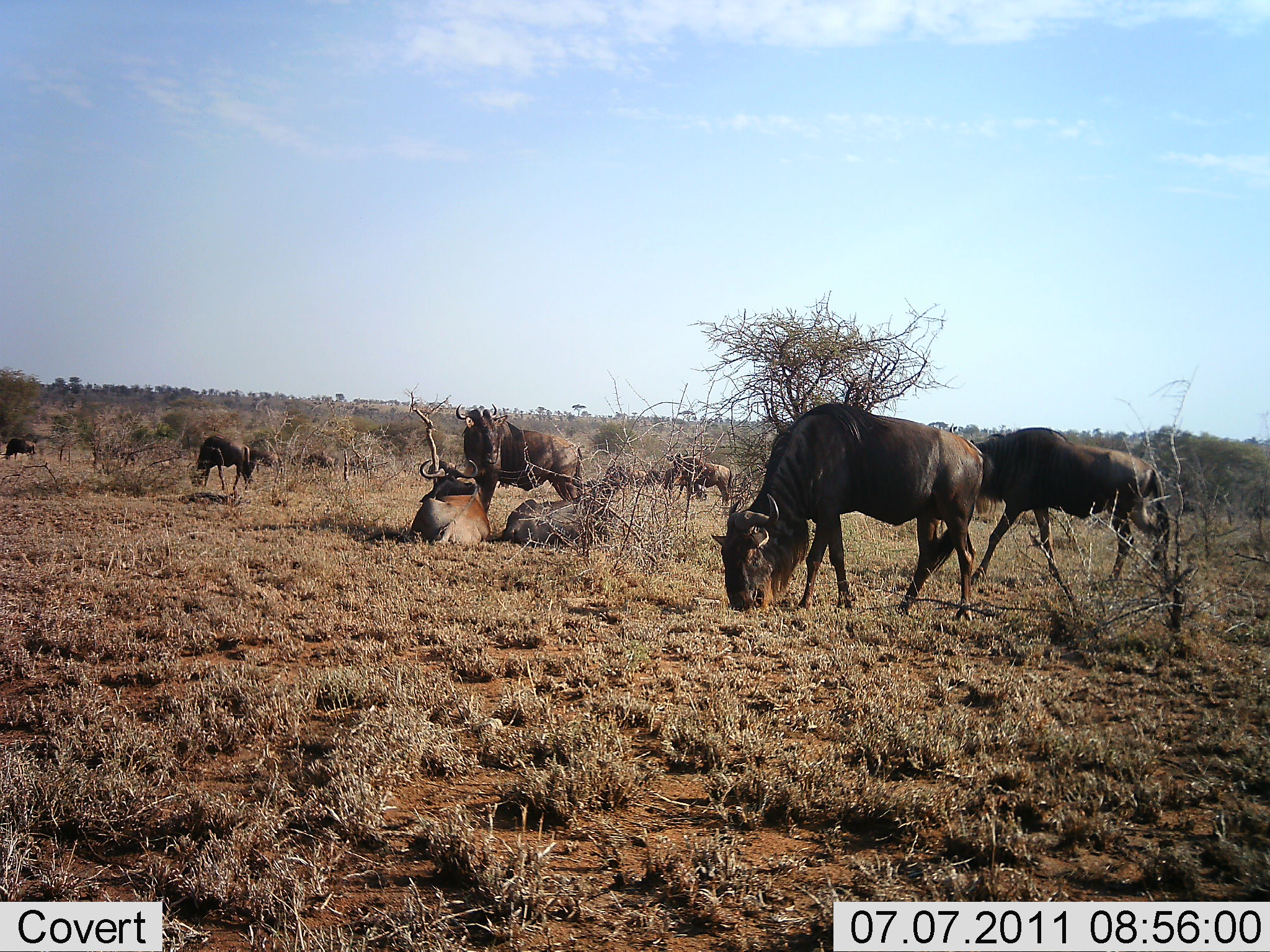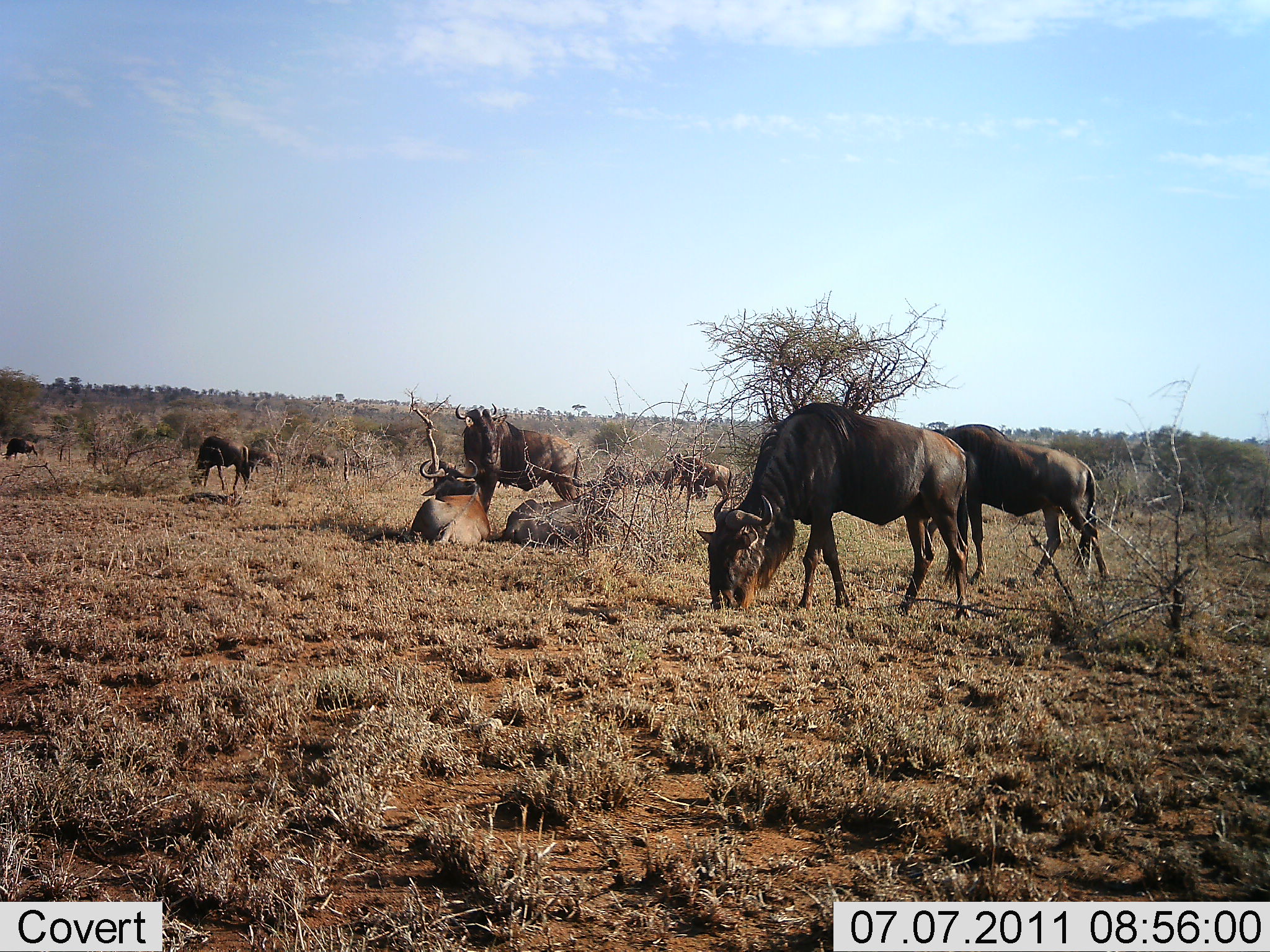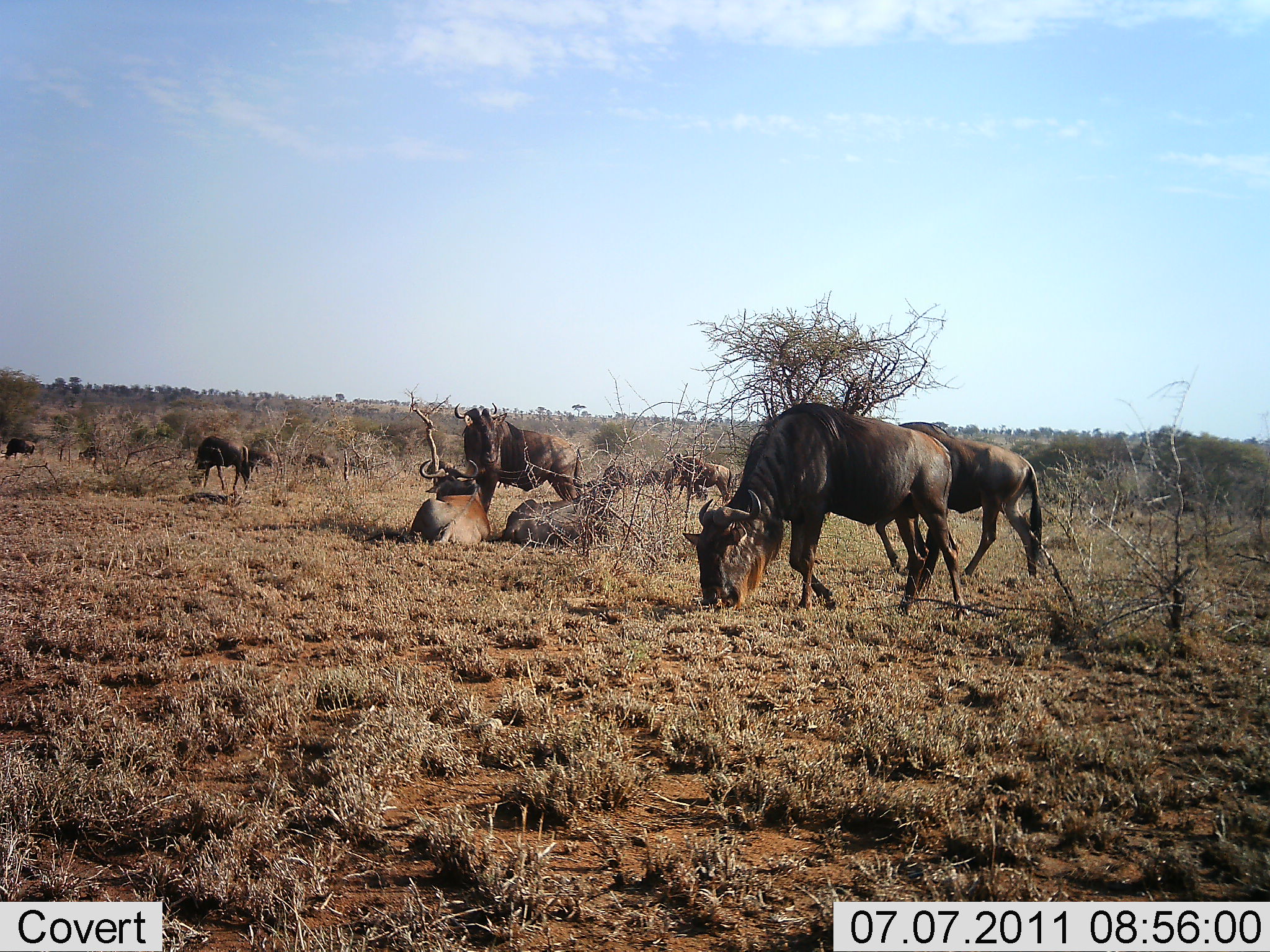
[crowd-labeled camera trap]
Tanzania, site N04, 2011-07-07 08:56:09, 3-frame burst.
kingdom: Animalia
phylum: Chordata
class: Mammalia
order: Artiodactyla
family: Bovidae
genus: Connochaetes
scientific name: Connochaetes taurinus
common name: blue wildebeest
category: wildebeest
Wildebeest (blue wildebeest) (Connochaetes taurinus), count 9. Behavior (volunteer vote fractions): standing 58%, resting 83%, moving 42%, interacting 8%. Young present (vote fraction): 0%. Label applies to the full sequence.